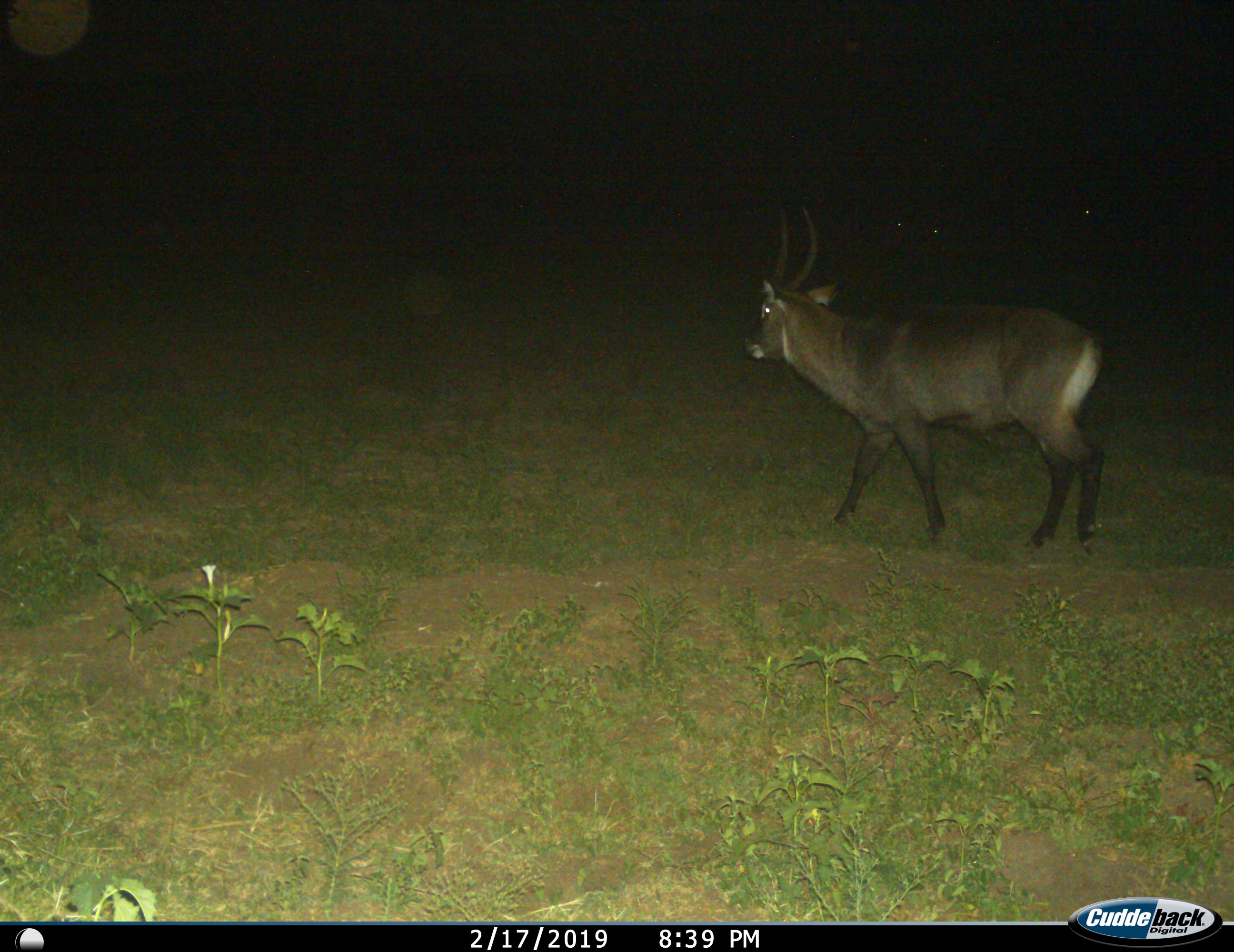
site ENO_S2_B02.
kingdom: Animalia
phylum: Chordata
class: Mammalia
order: Artiodactyla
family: Bovidae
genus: Kobus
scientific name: Kobus ellipsiprymnus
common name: waterbuck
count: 1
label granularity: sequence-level